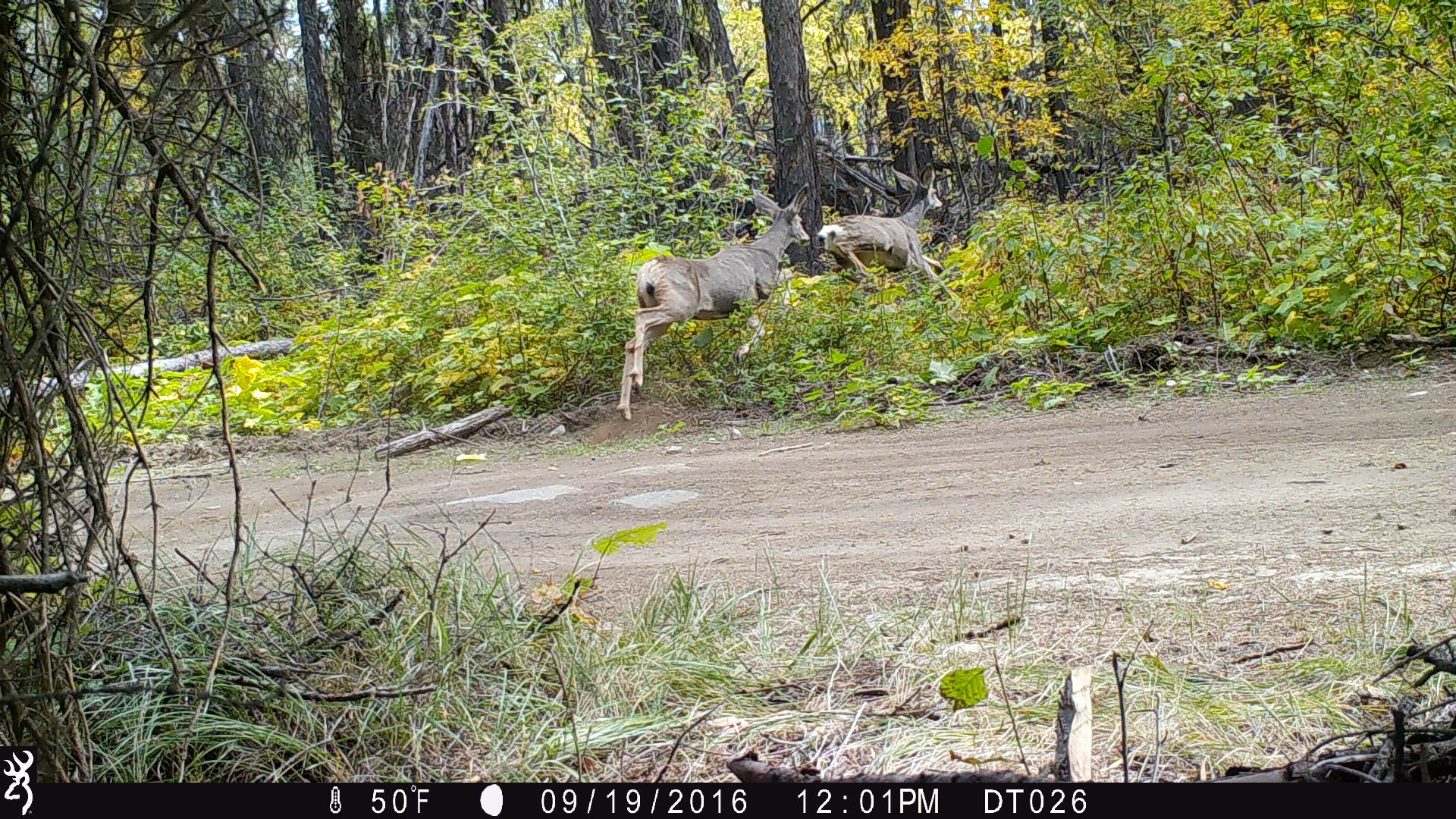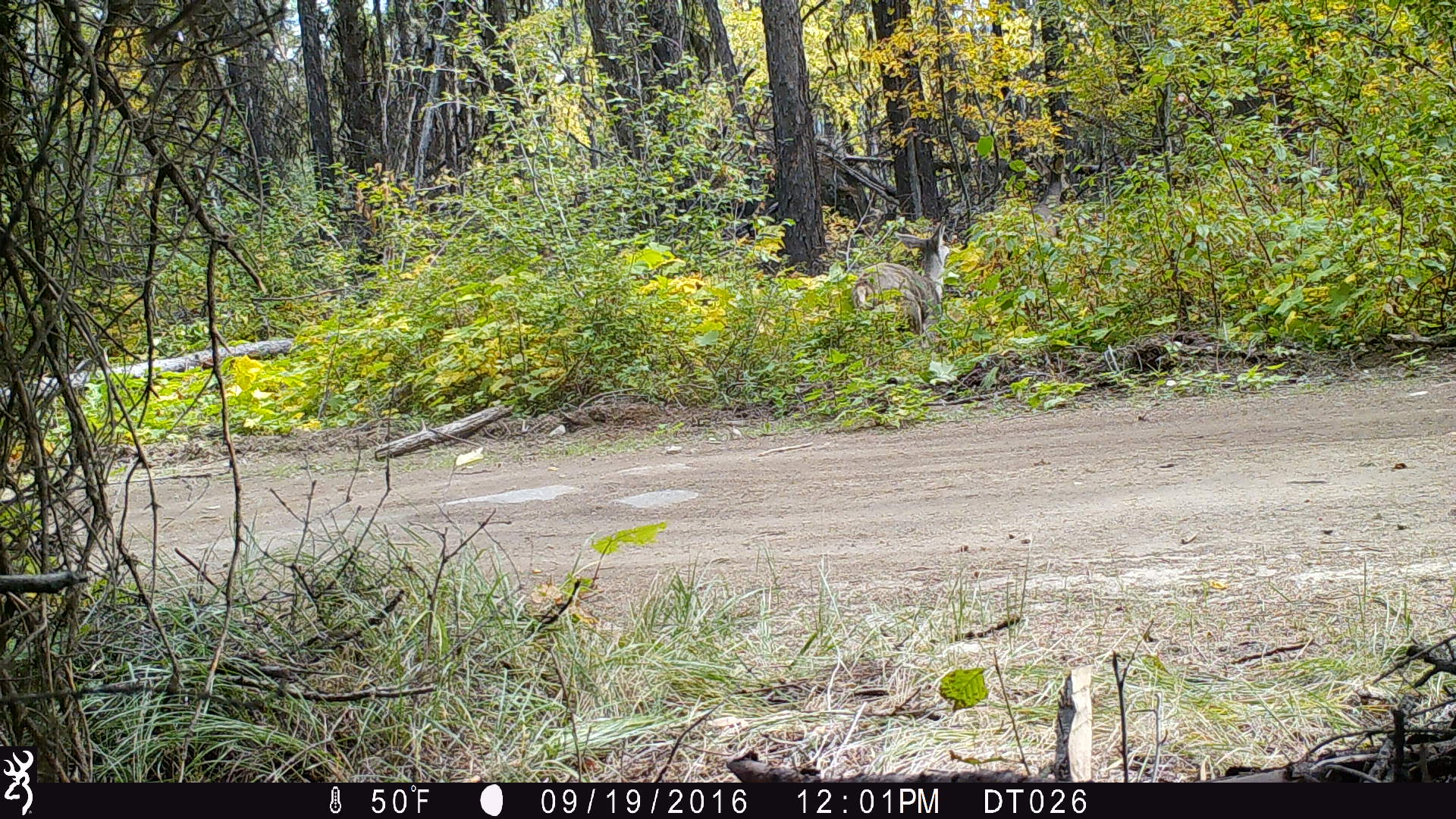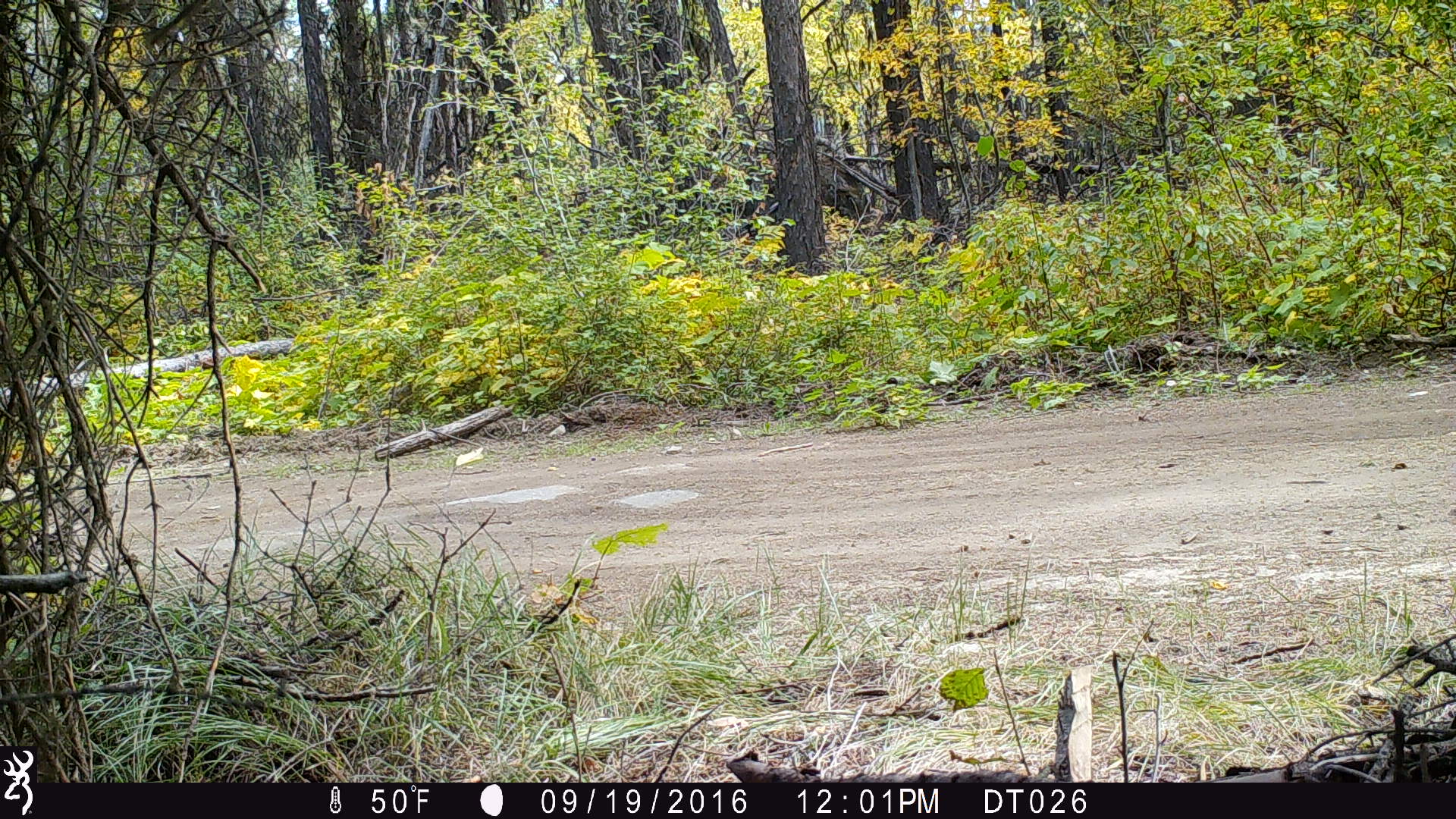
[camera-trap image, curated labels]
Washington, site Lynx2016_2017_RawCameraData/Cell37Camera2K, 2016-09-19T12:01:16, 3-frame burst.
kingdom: Animalia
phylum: Chordata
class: Mammalia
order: Artiodactyla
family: Cervidae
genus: Odocoileus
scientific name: Odocoileus hemionus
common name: mule deer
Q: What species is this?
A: Odocoileus hemionus (mule deer).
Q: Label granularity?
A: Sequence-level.